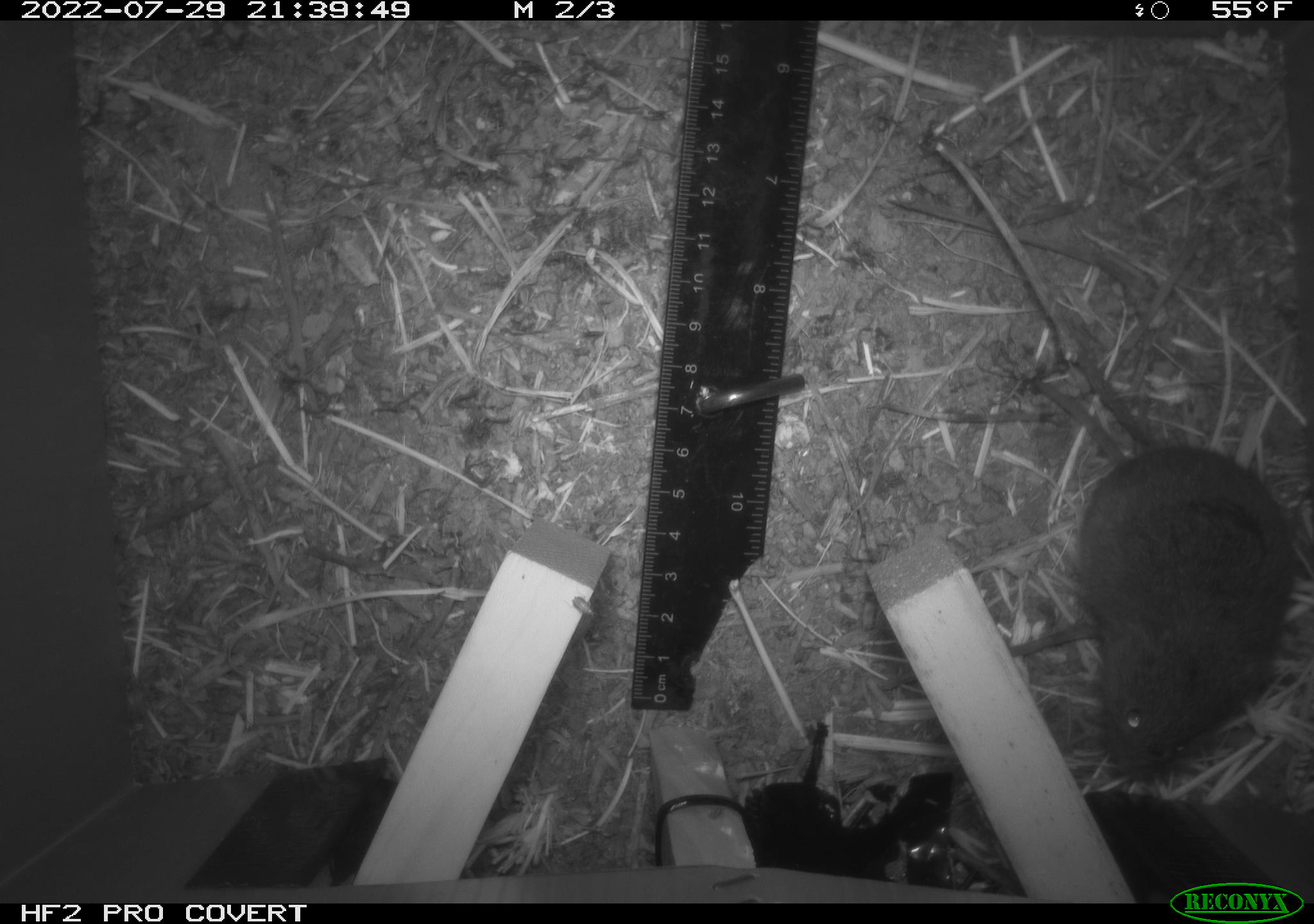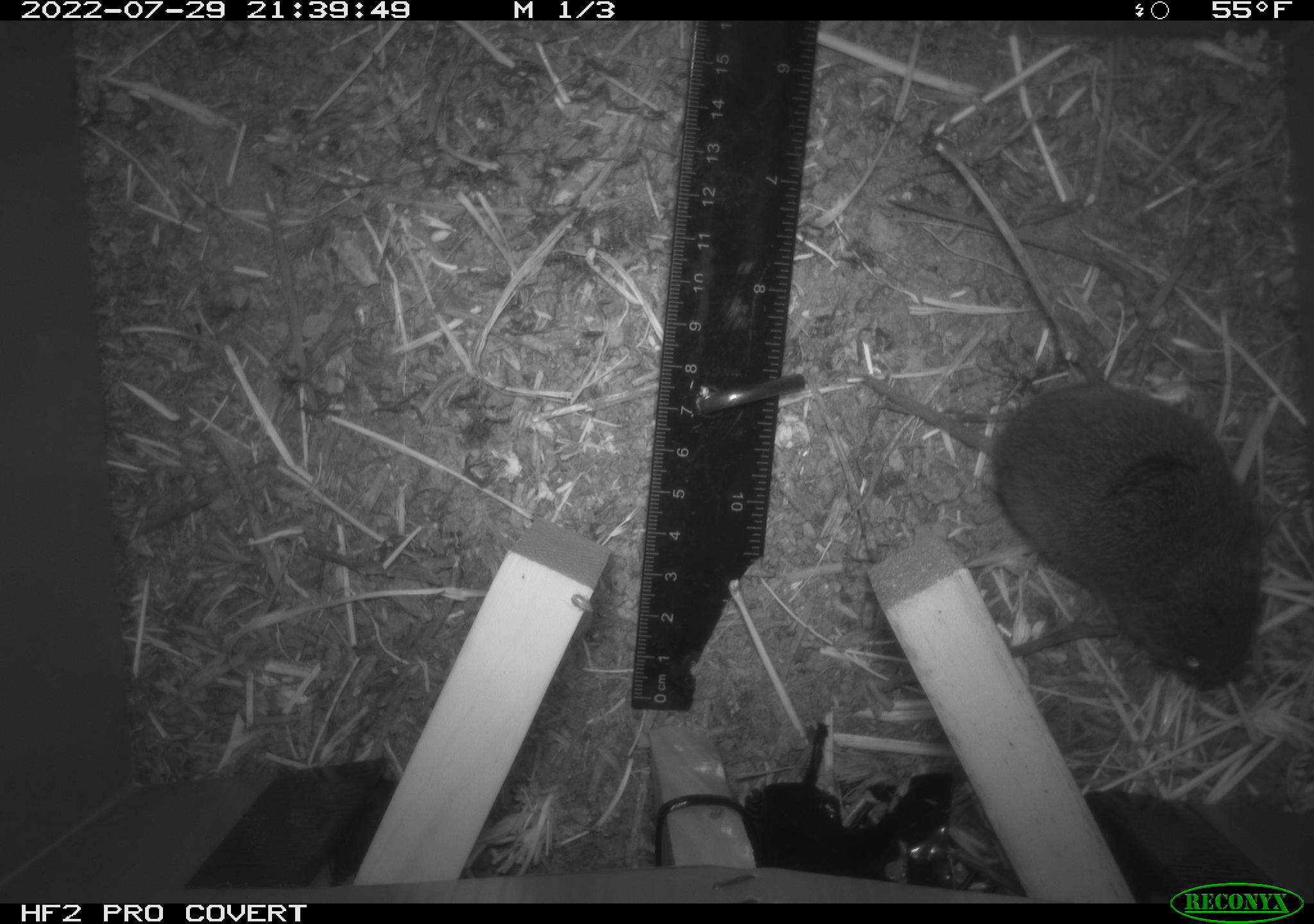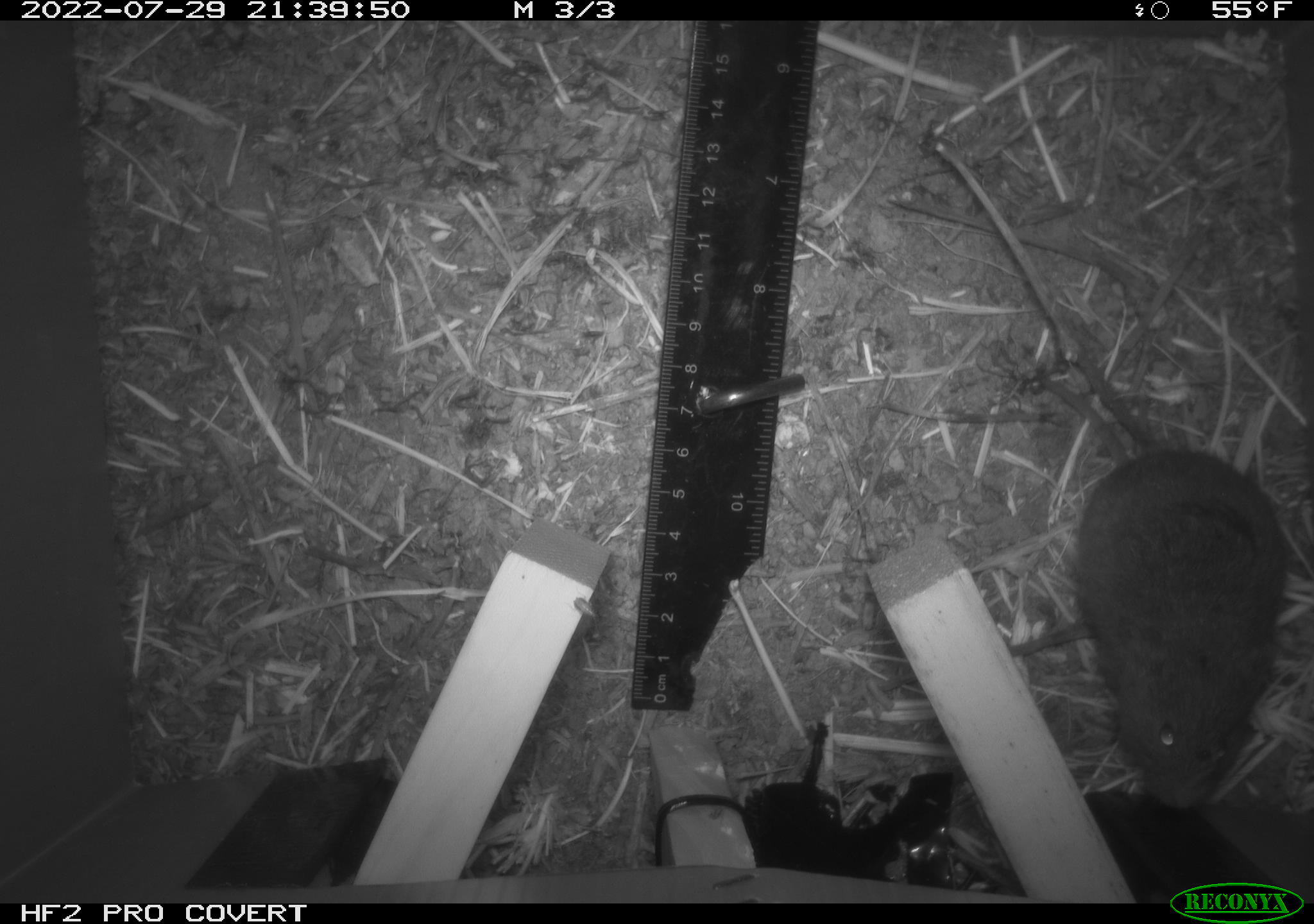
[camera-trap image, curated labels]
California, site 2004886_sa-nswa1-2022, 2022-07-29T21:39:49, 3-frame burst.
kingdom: Animalia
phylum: Chordata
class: Mammalia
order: Rodentia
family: Cricetidae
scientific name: Cricetidae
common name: hamsters, voles, lemmings, and allies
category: cricetidae family